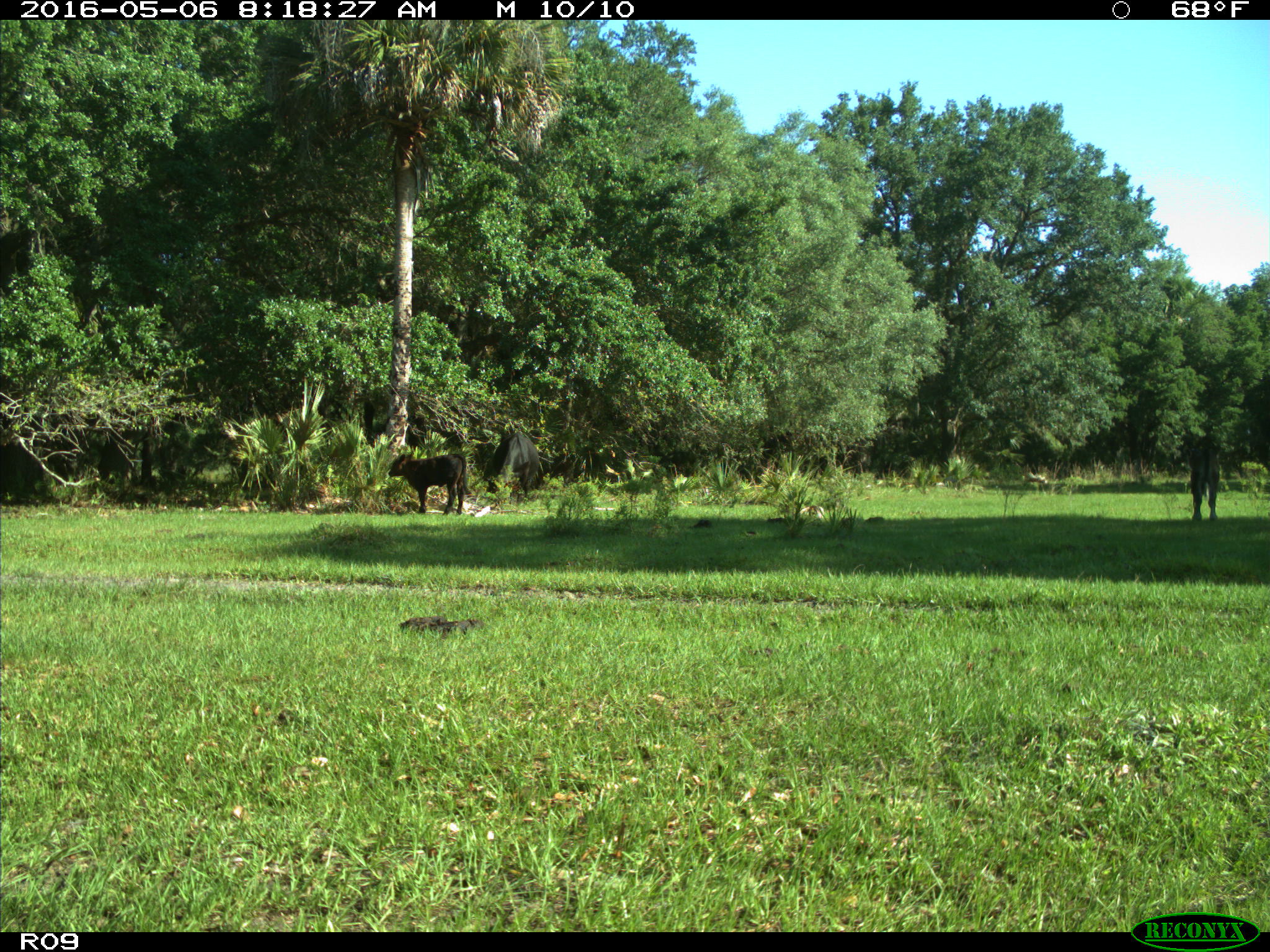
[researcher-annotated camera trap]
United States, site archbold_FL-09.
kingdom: Animalia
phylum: Chordata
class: Mammalia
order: Artiodactyla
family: Bovidae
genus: Bos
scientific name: Bos taurus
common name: domestic cow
Bos taurus (domestic cow).